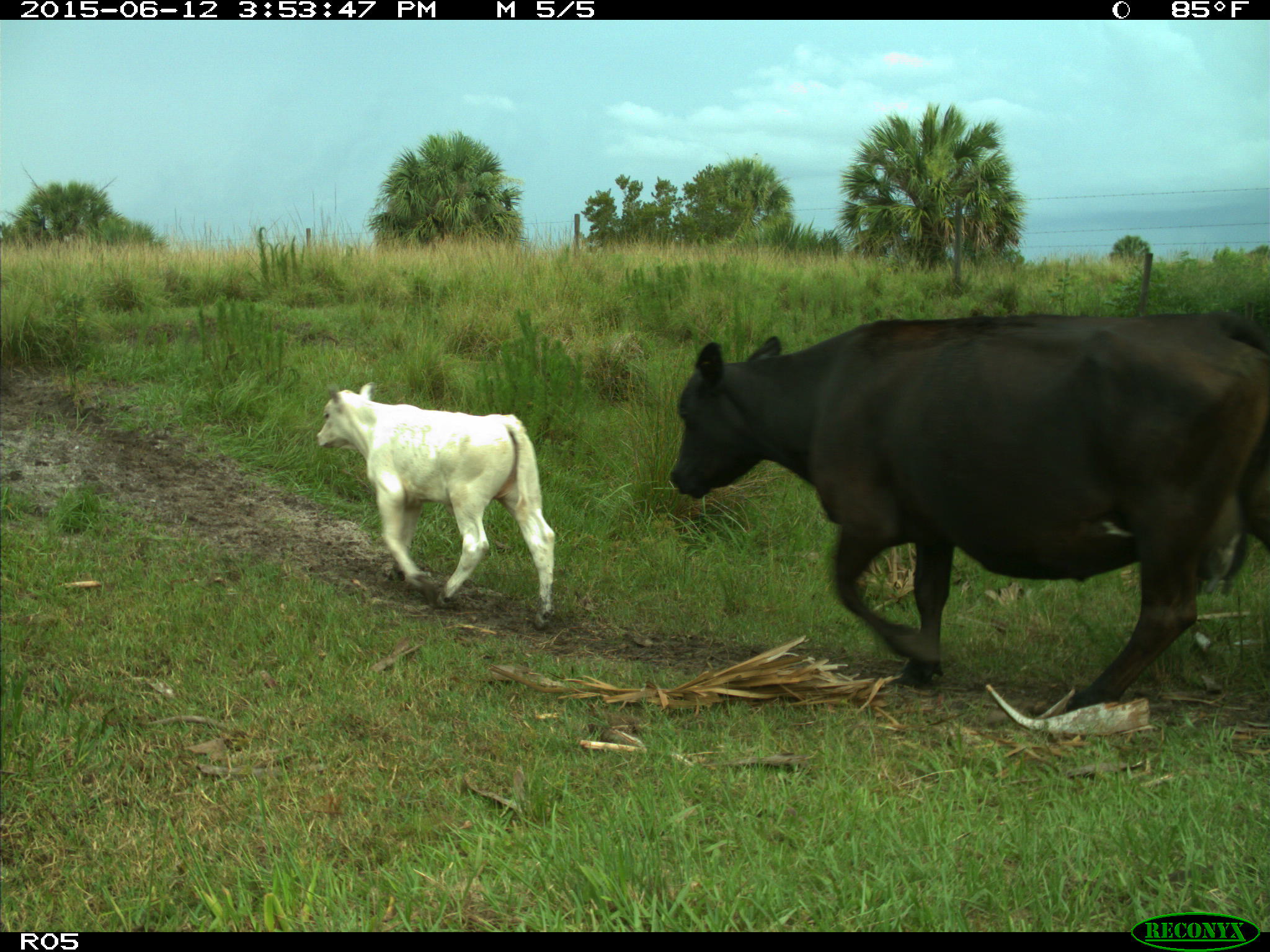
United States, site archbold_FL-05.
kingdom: Animalia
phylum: Chordata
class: Mammalia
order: Artiodactyla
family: Bovidae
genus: Bos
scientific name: Bos taurus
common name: domestic cow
Bos taurus (domestic cow).